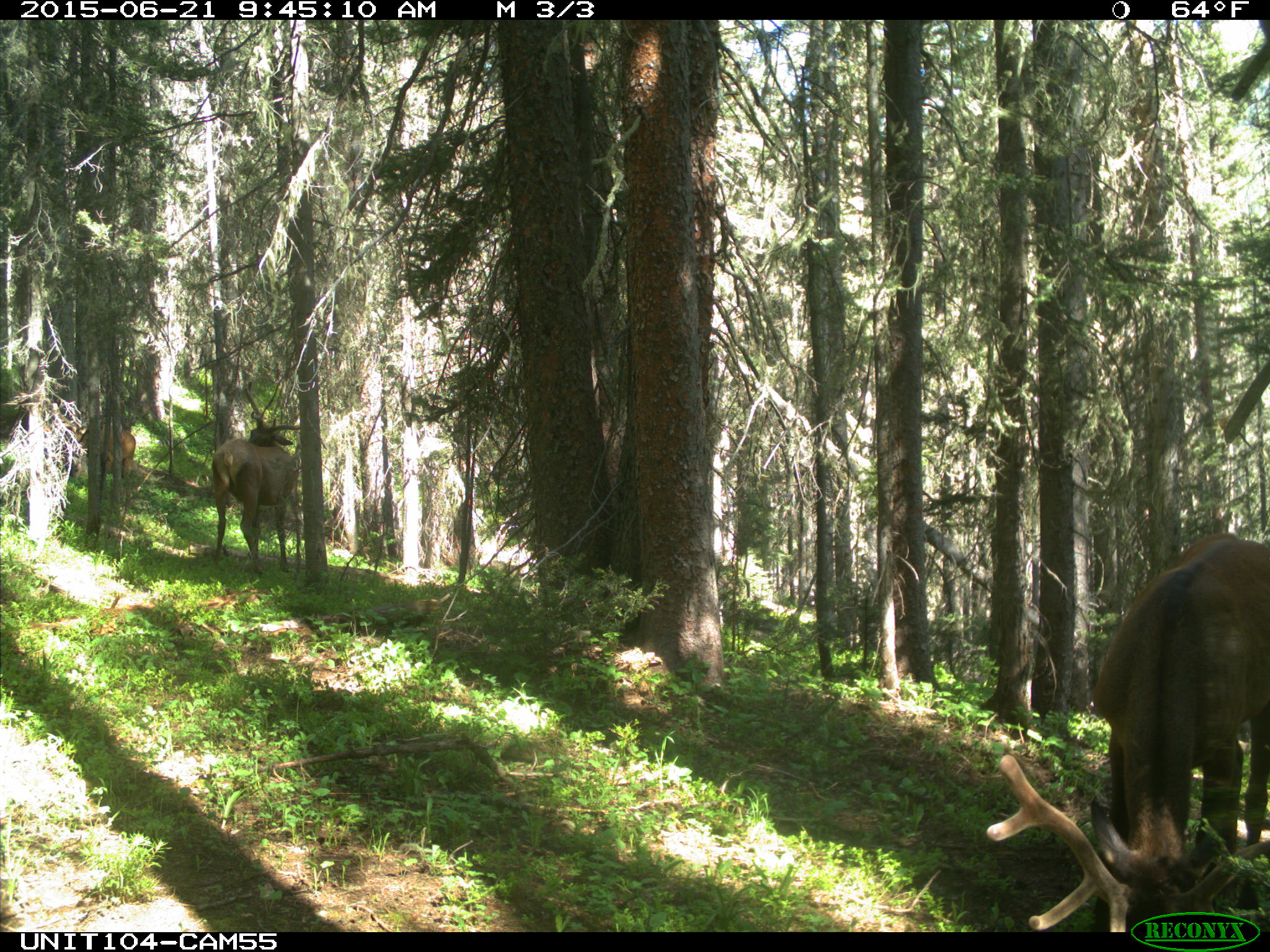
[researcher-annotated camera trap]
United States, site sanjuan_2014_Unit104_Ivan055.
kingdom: Animalia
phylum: Chordata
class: Mammalia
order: Artiodactyla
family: Cervidae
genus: Cervus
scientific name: Cervus elaphus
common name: red deer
Cervus elaphus (red deer).